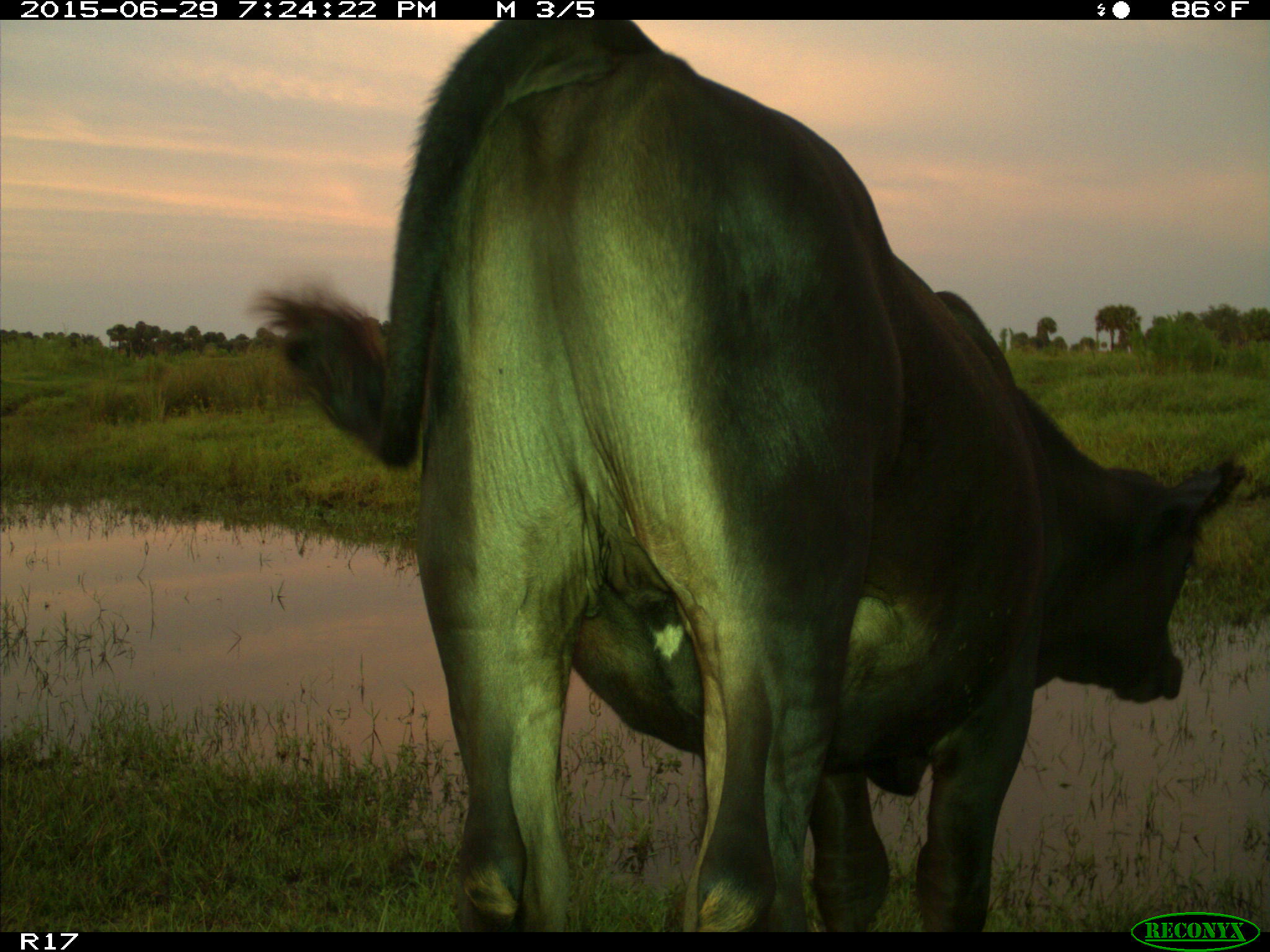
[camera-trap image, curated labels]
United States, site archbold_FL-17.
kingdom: Animalia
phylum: Chordata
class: Mammalia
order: Artiodactyla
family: Bovidae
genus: Bos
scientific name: Bos taurus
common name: domestic cow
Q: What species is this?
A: Bos taurus (domestic cow).